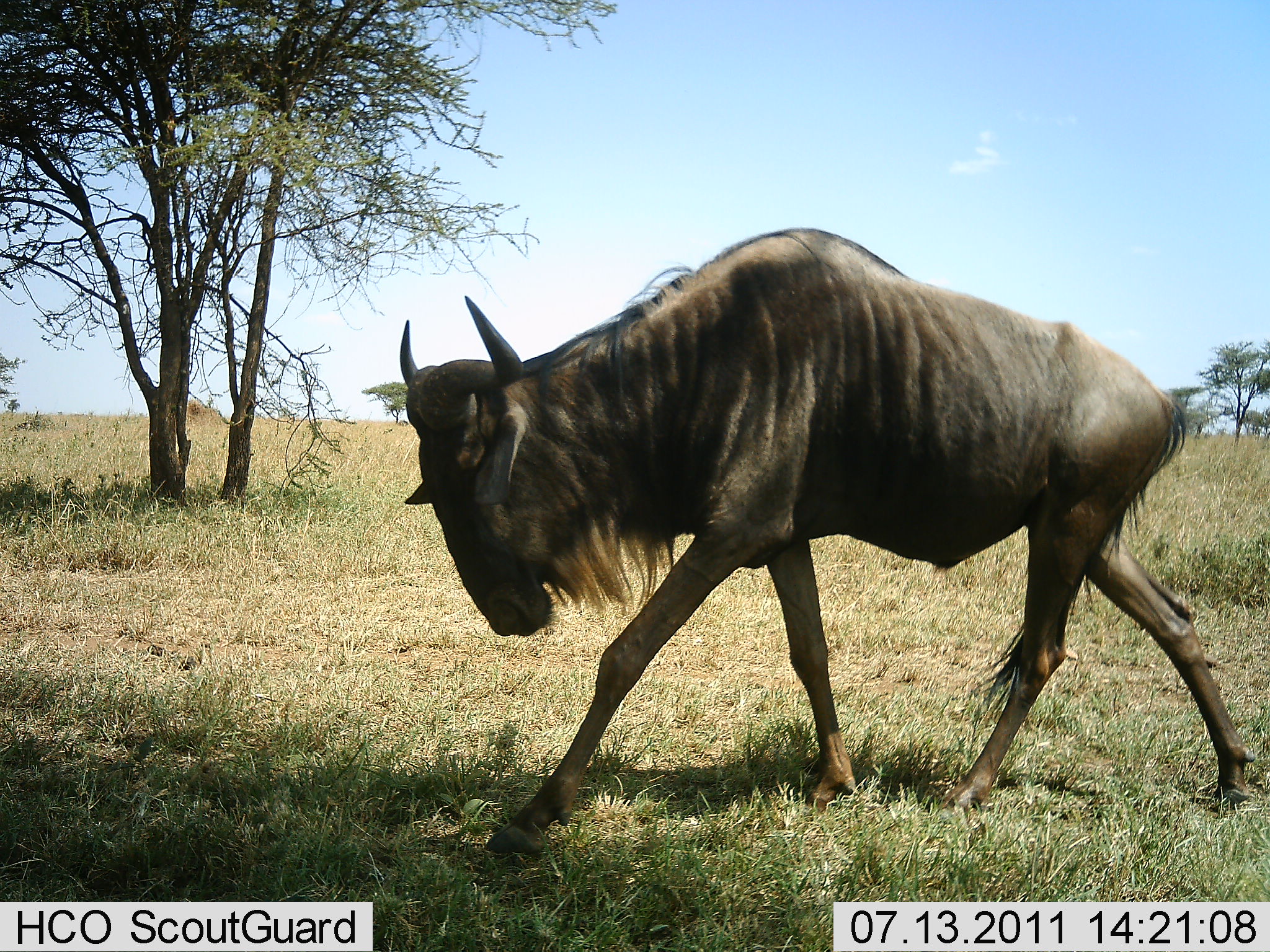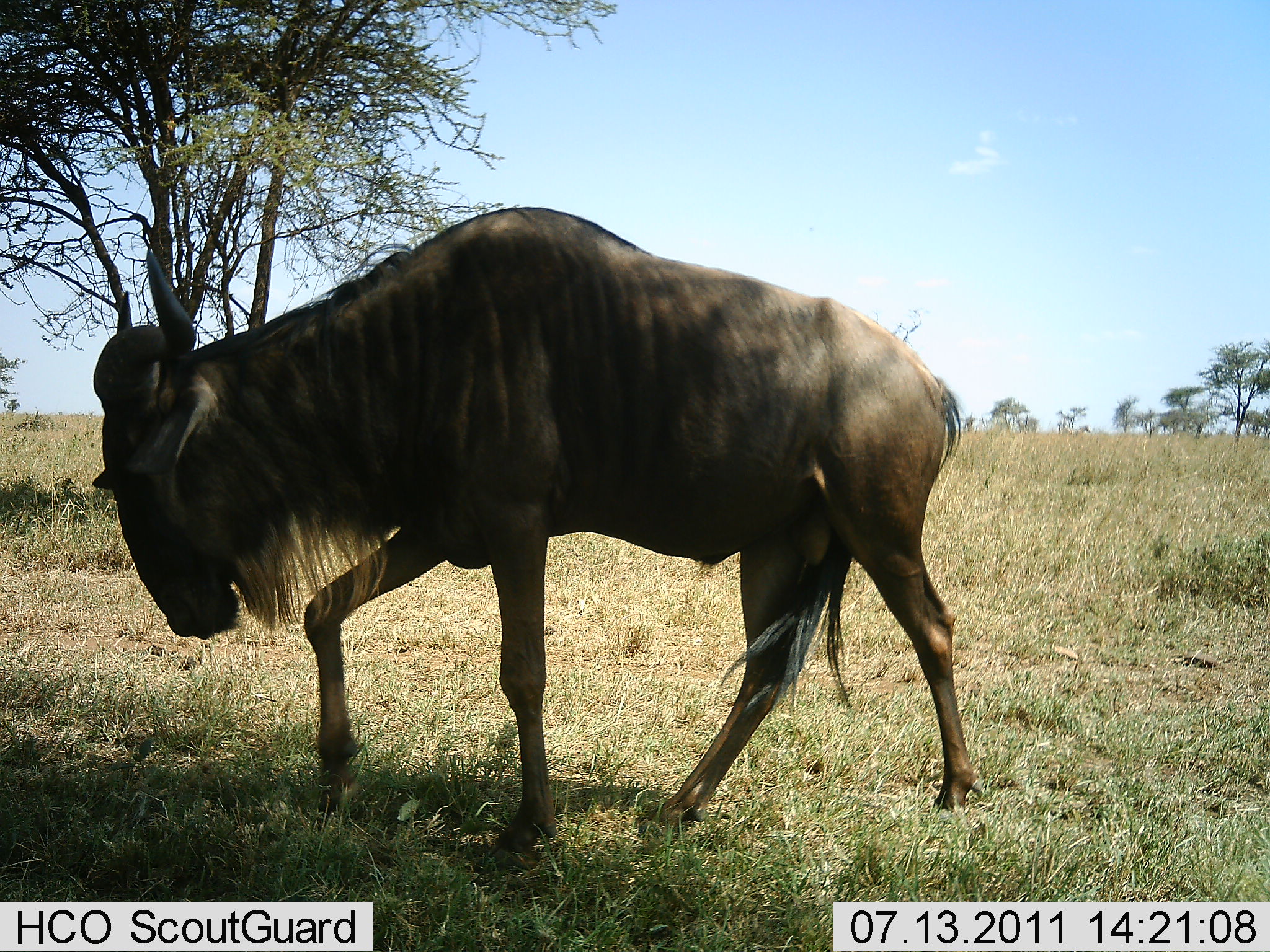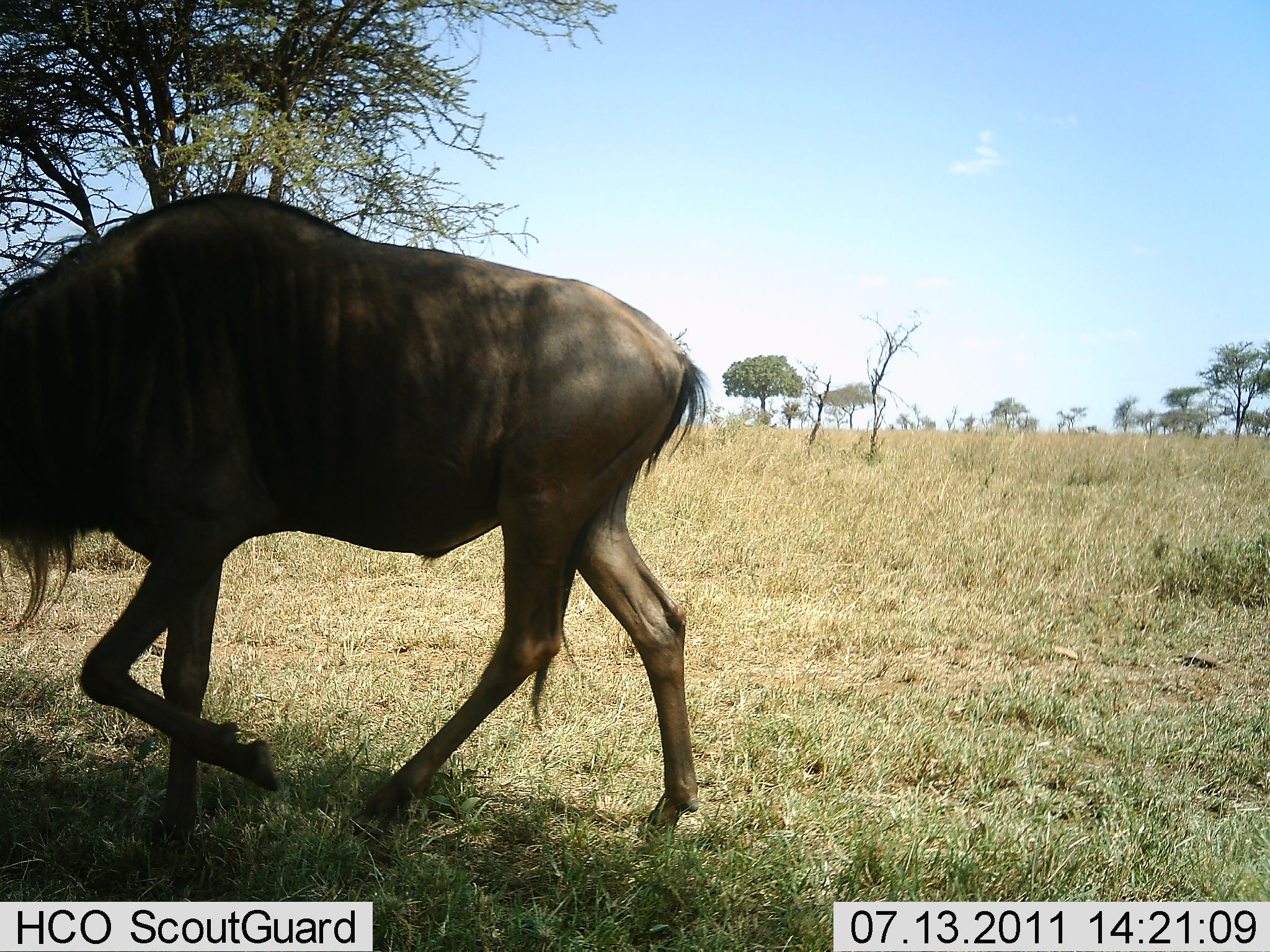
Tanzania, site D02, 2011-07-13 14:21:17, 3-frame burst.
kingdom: Animalia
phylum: Chordata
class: Mammalia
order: Artiodactyla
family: Bovidae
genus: Connochaetes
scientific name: Connochaetes taurinus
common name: blue wildebeest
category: wildebeest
Wildebeest (blue wildebeest) (Connochaetes taurinus), count 1. Behavior (volunteer vote fractions): standing 0%, resting 0%, moving 100%, interacting 0%. Young present (vote fraction): 0%. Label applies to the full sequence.